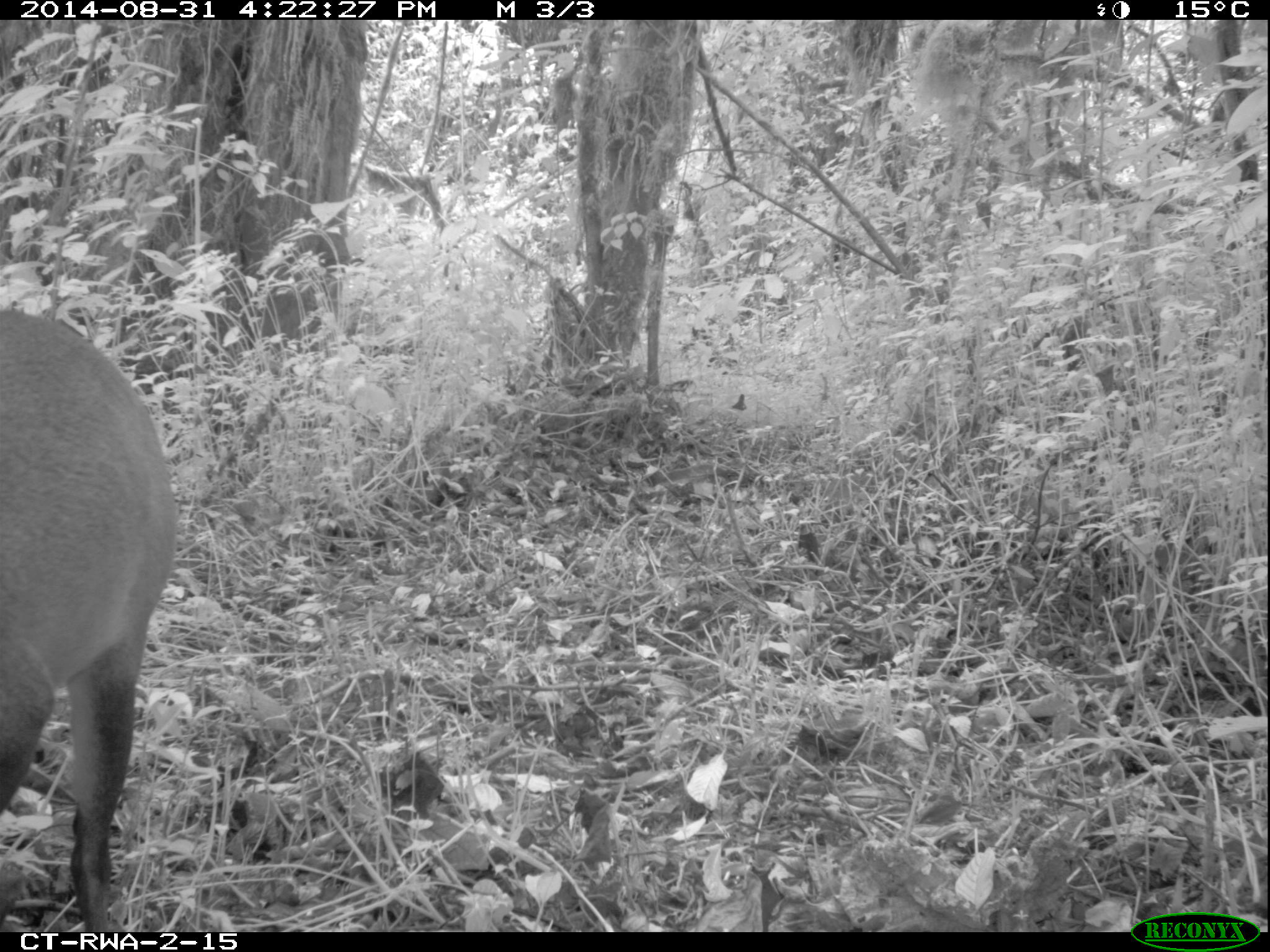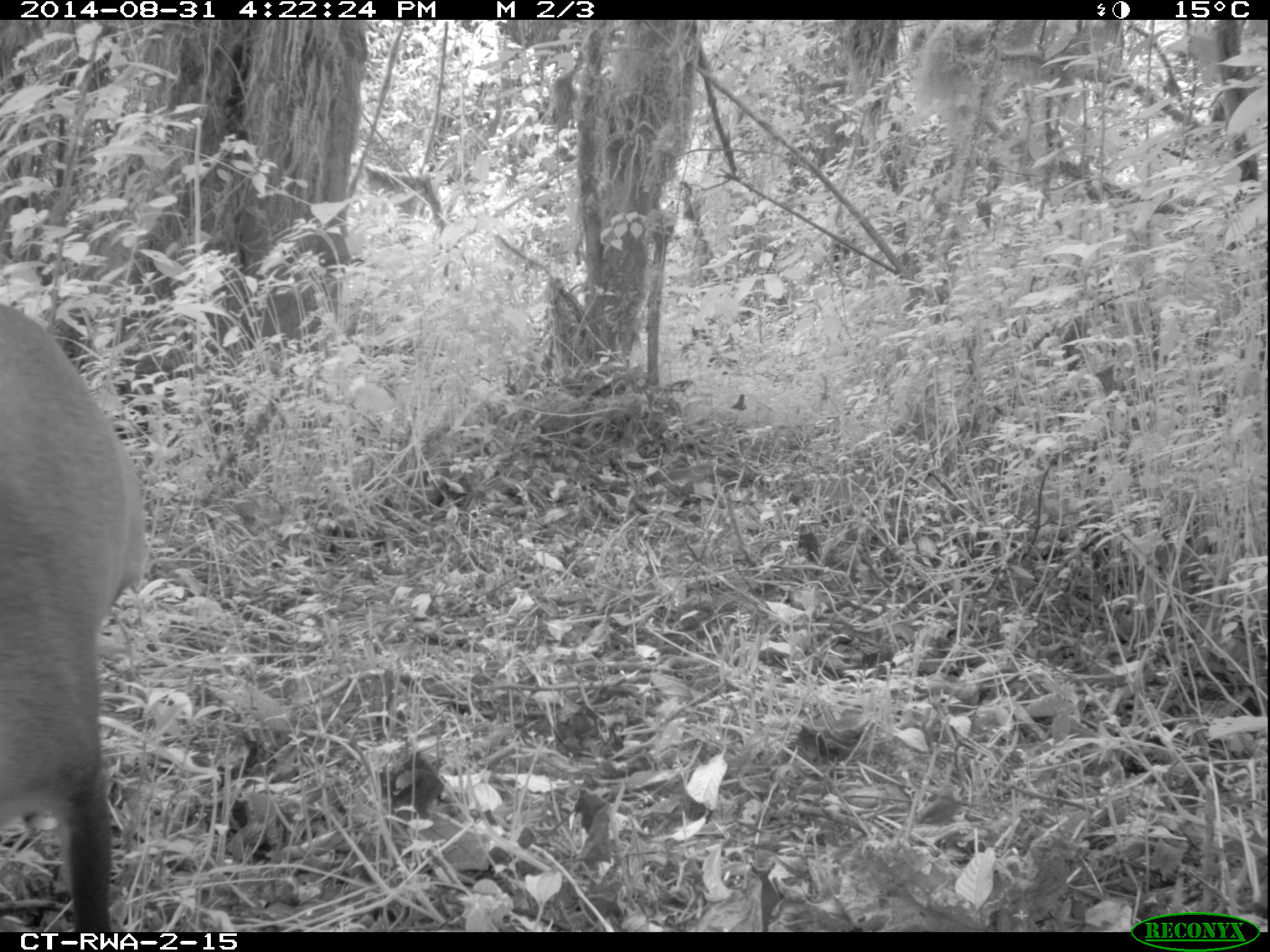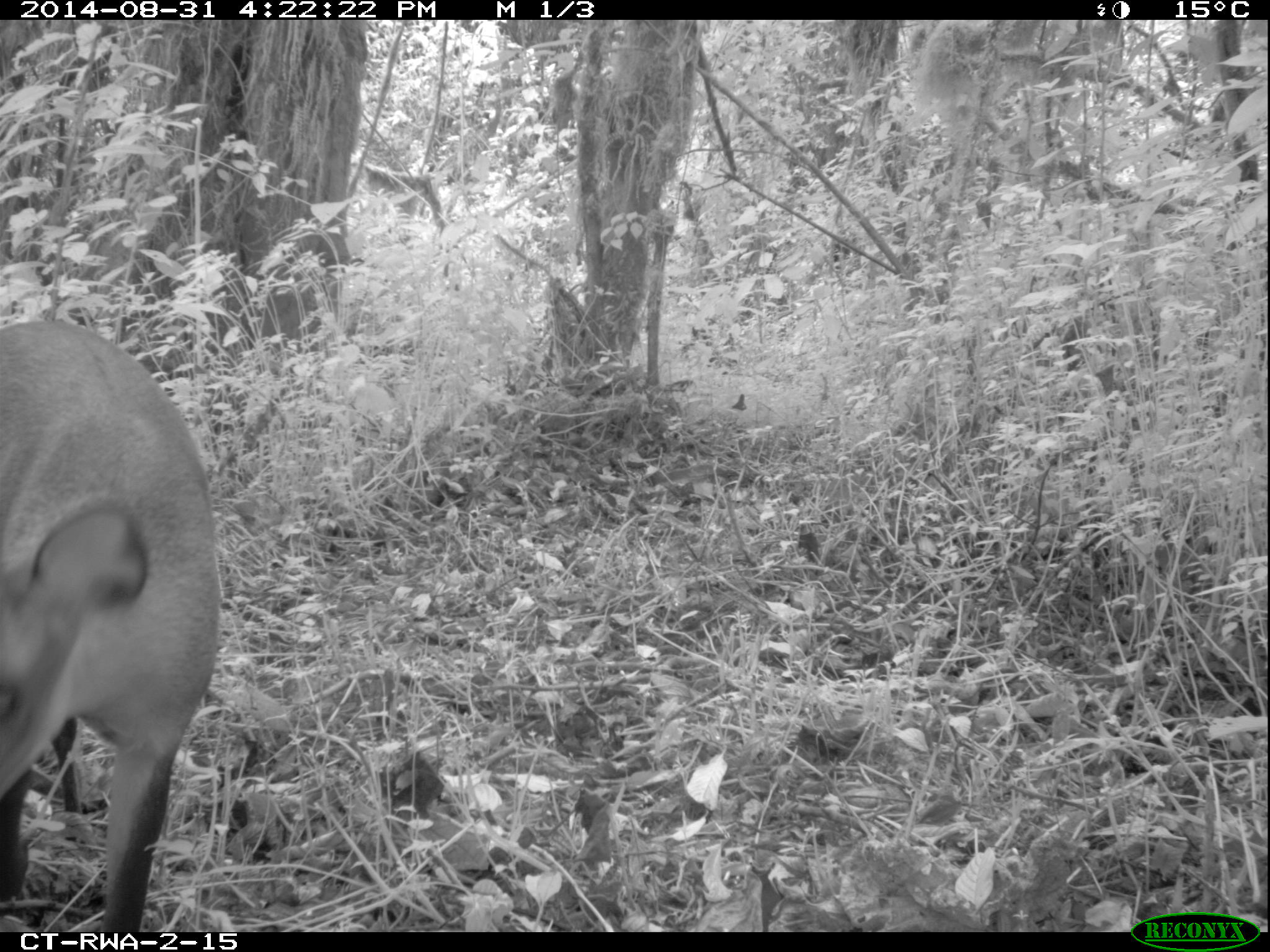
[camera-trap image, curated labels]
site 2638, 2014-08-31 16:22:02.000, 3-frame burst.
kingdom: Animalia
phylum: Chordata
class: Mammalia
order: Artiodactyla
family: Bovidae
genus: Cephalophus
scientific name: Cephalophus nigrifrons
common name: black-fronted duiker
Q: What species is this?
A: Cephalophus nigrifrons (black-fronted duiker).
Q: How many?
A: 1.